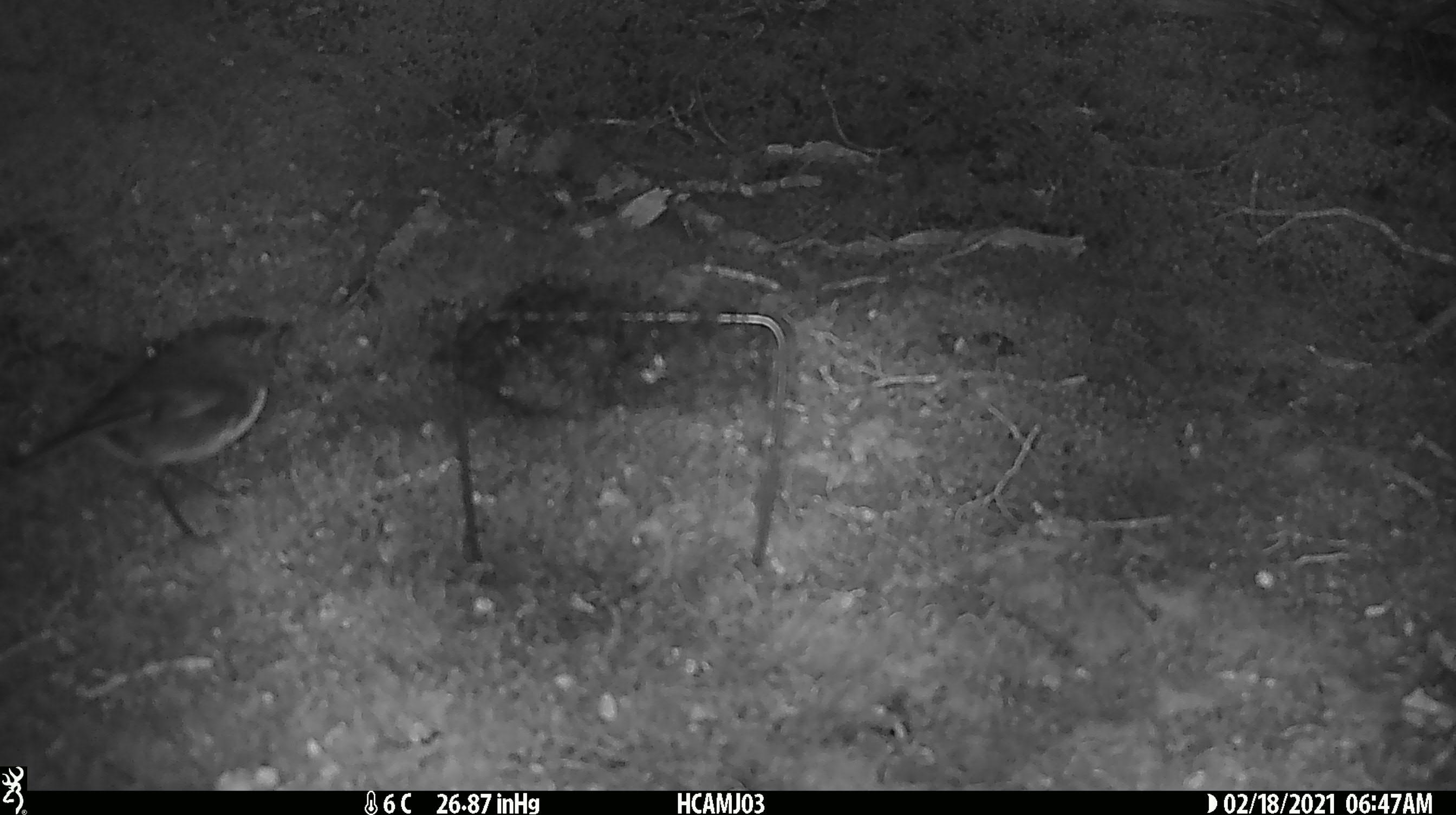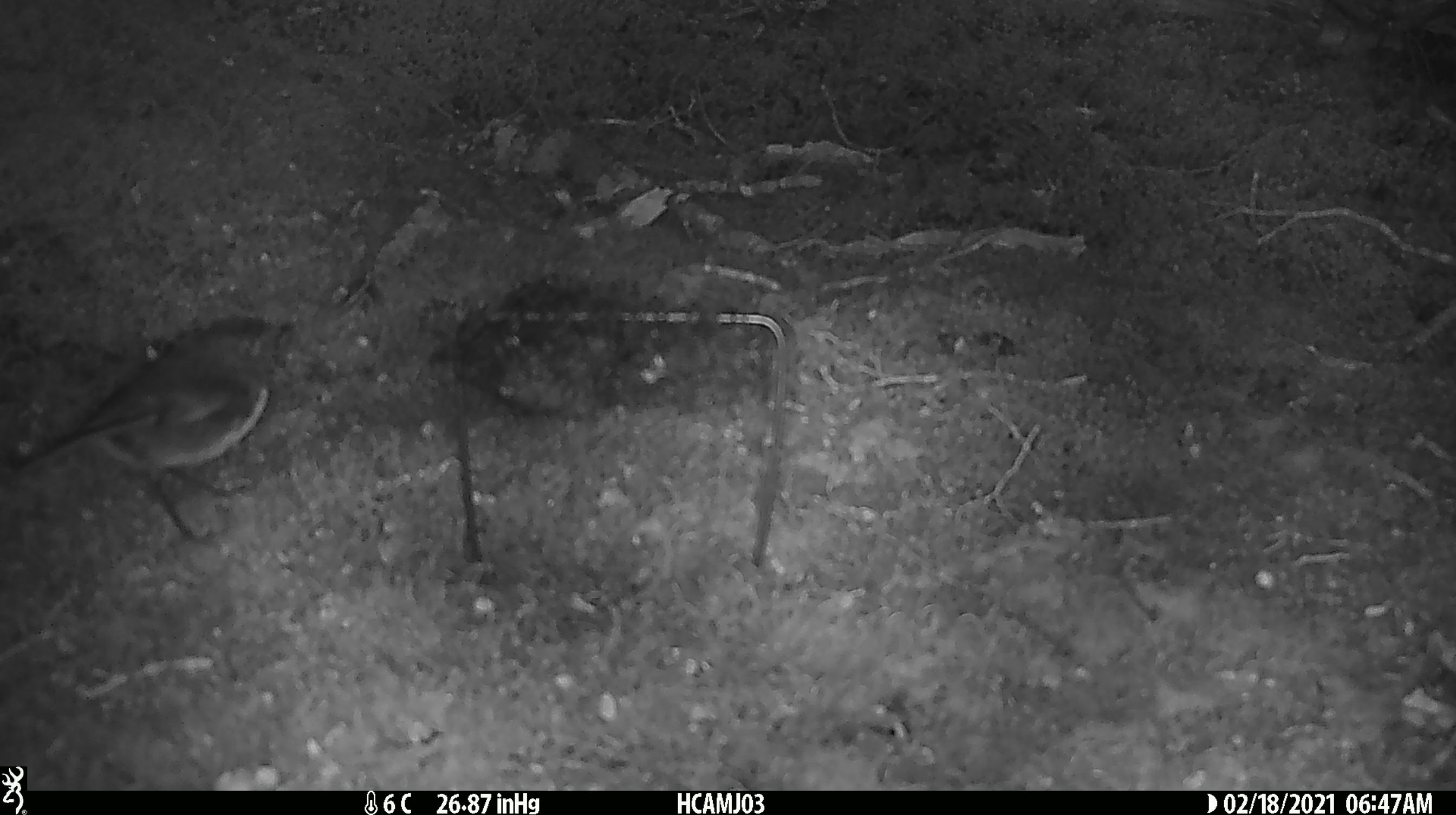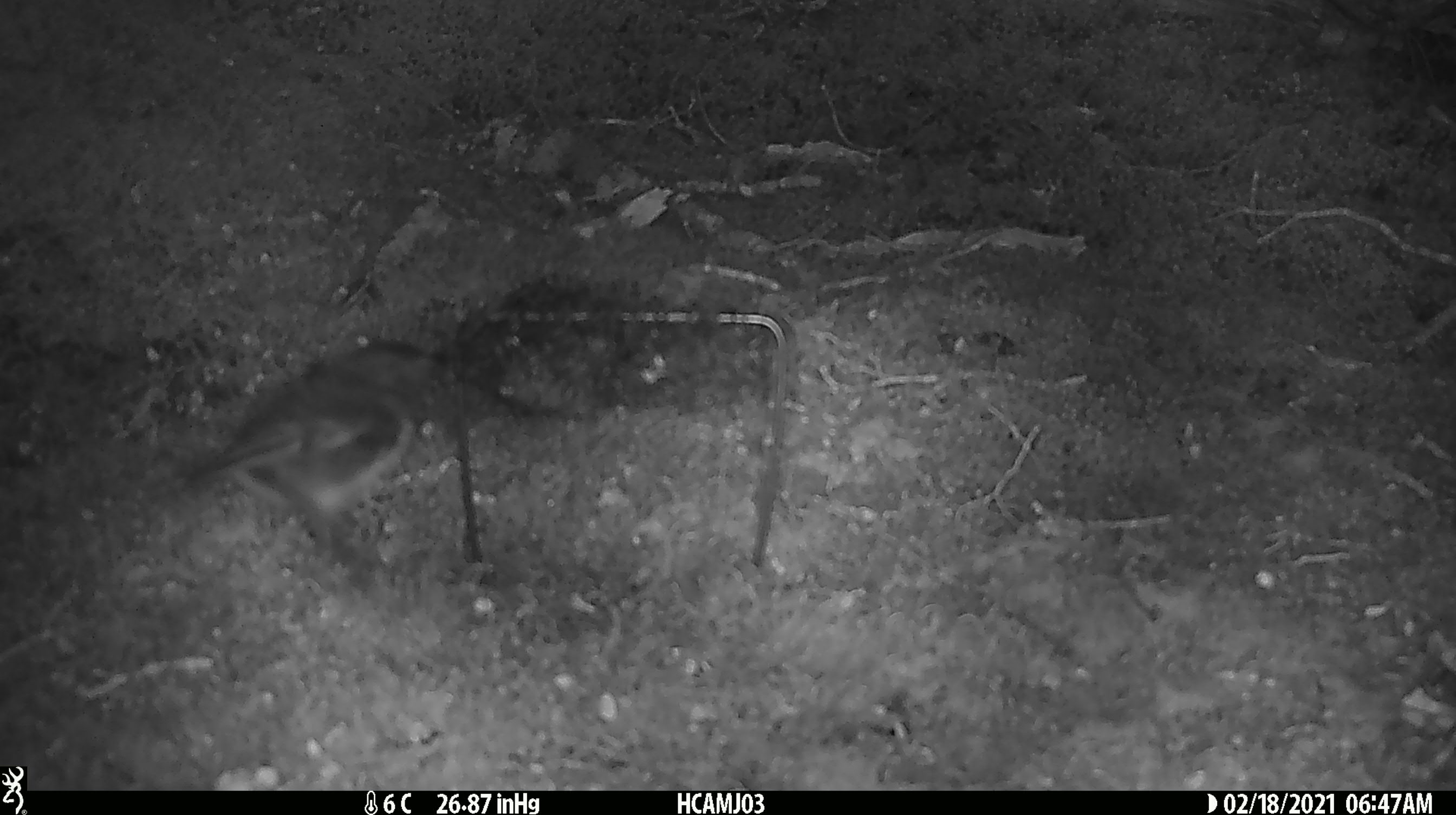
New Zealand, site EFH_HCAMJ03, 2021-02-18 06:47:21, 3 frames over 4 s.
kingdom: Animalia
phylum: Chordata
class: Aves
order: Passeriformes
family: Petroicidae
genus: Petroica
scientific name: Petroica australis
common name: new zealand robin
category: robin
Robin (new zealand robin) (Petroica australis).